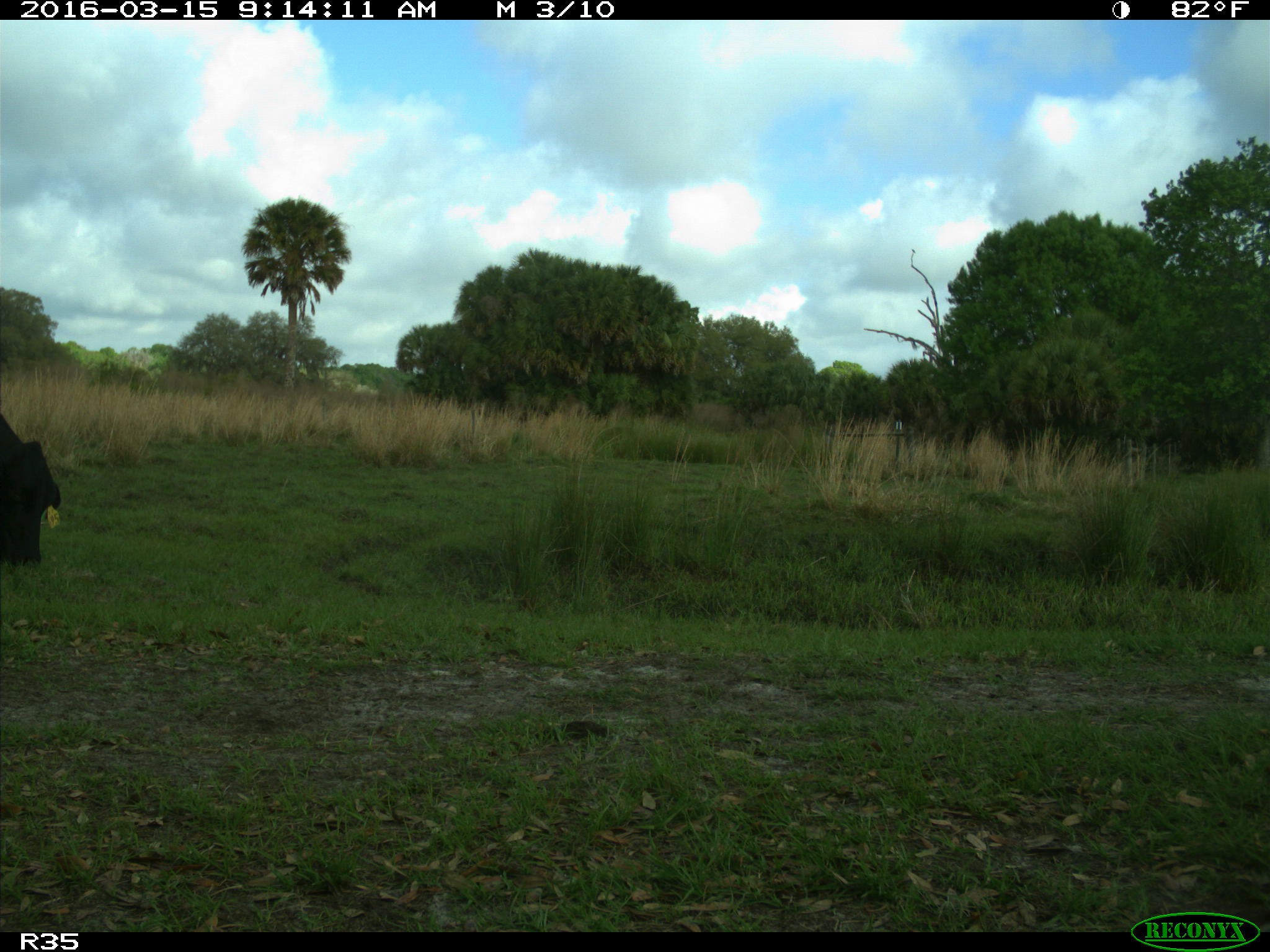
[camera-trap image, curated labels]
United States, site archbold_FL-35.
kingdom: Animalia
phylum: Chordata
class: Mammalia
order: Artiodactyla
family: Bovidae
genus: Bos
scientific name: Bos taurus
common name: domestic cow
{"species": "Bos taurus (domestic cow)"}